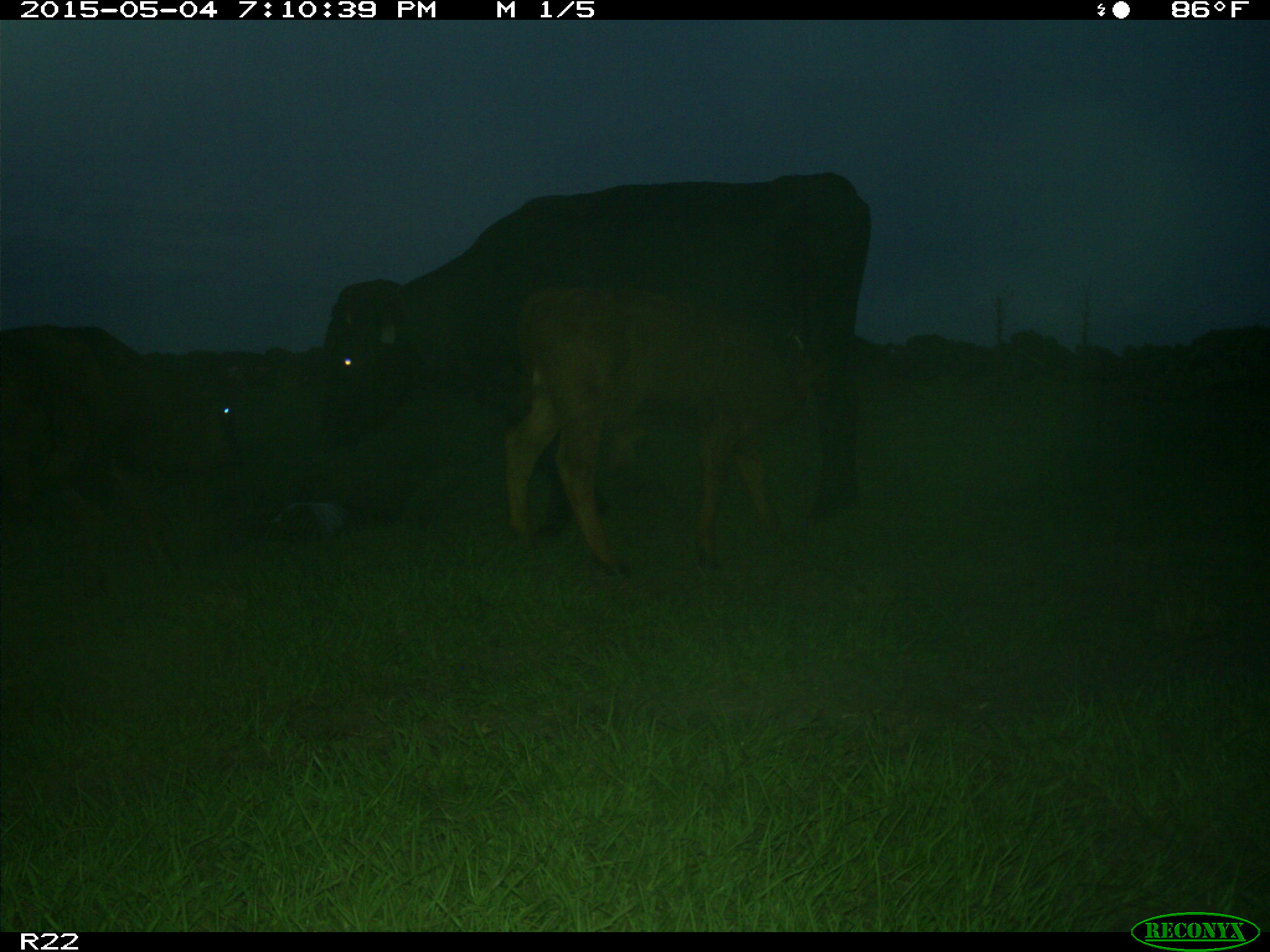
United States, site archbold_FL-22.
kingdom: Animalia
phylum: Chordata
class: Mammalia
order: Artiodactyla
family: Bovidae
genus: Bos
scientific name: Bos taurus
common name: domestic cow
Bos taurus (domestic cow).